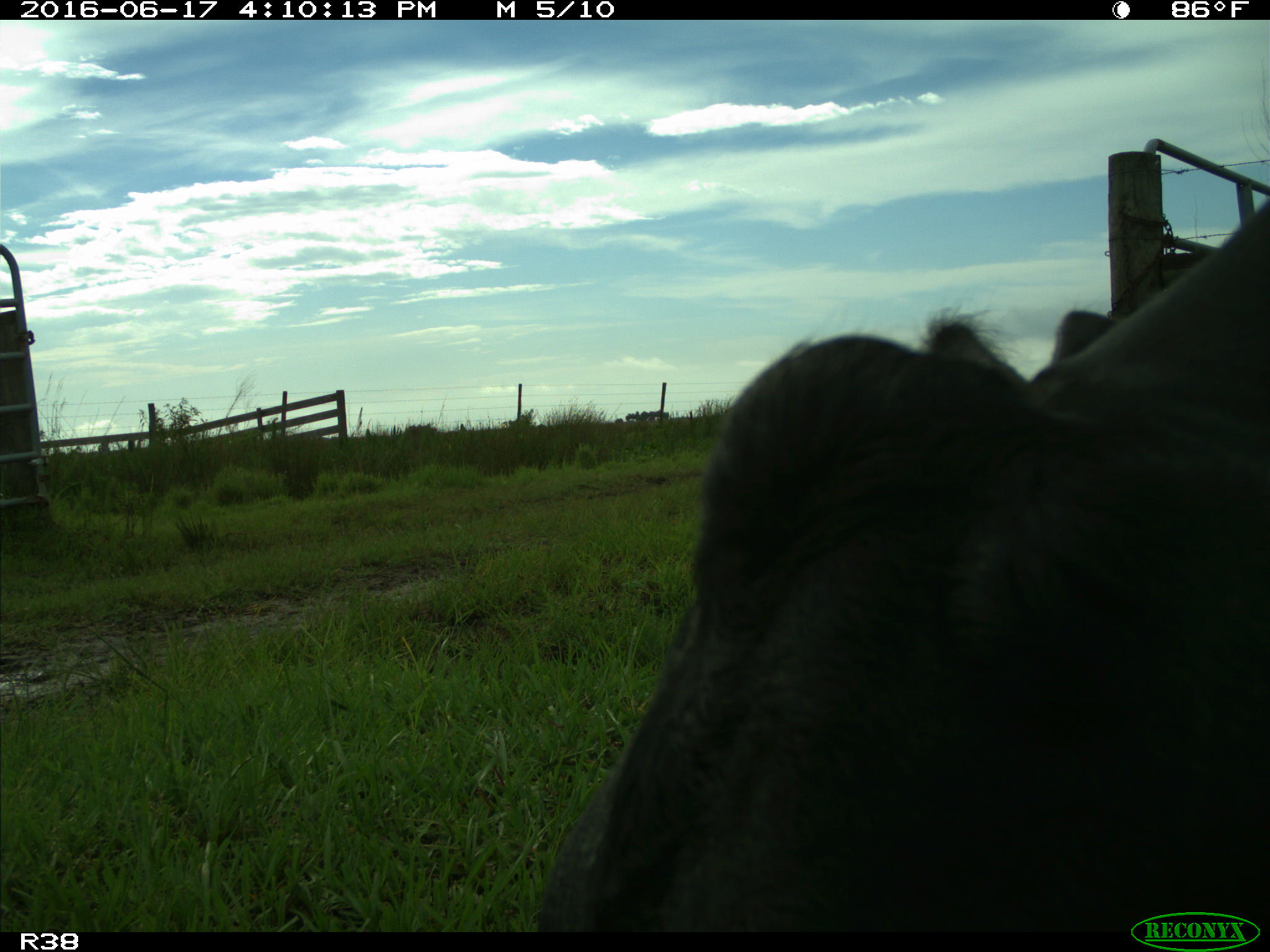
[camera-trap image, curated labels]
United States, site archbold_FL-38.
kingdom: Animalia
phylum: Chordata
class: Mammalia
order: Artiodactyla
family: Bovidae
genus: Bos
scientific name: Bos taurus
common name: domestic cow